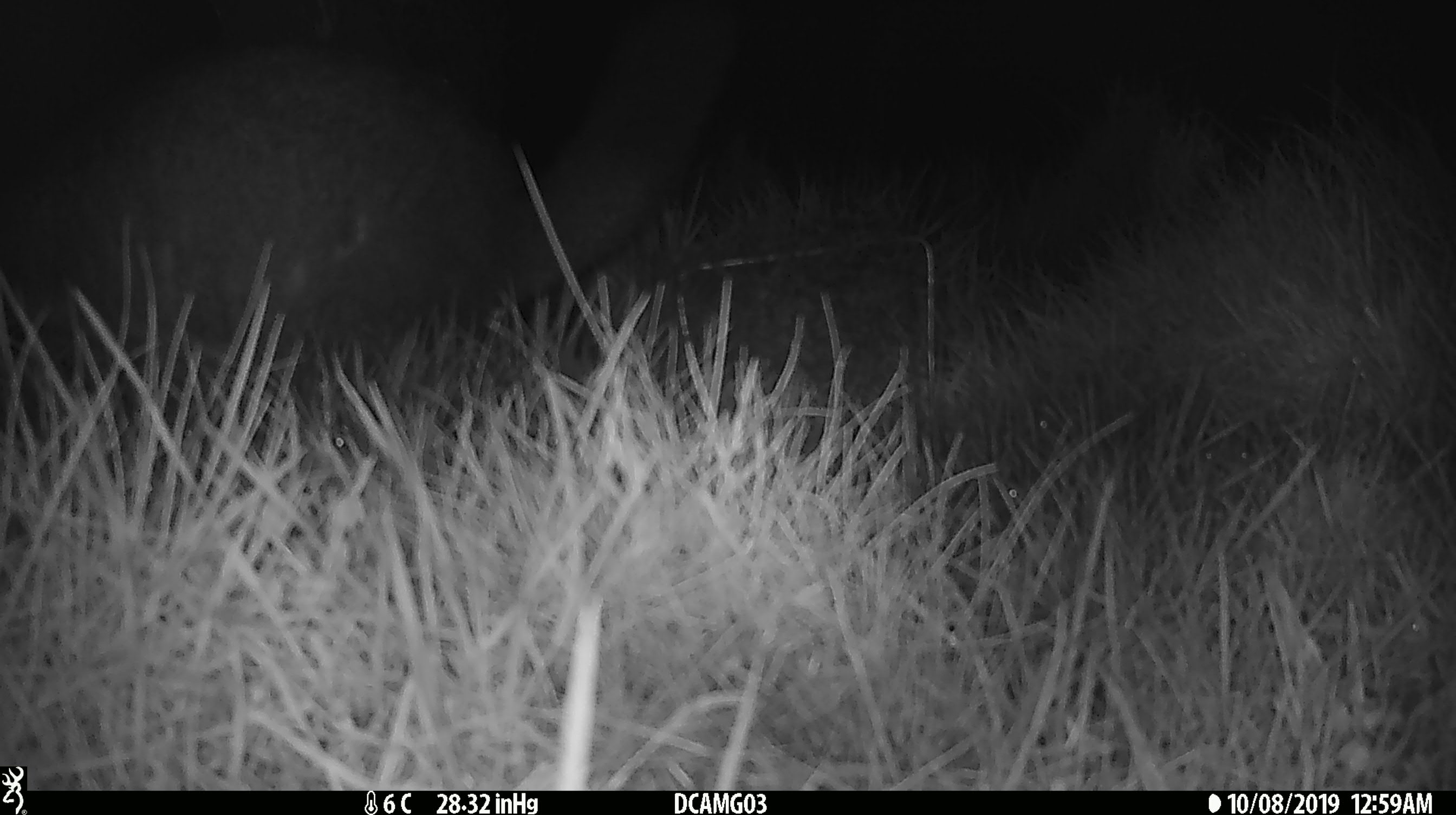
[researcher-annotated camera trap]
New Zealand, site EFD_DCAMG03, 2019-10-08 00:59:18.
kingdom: Animalia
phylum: Chordata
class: Mammalia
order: Diprotodontia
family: Phalangeridae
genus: Trichosurus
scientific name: Trichosurus vulpecula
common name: common brushtail possum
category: possum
Possum (common brushtail possum) (Trichosurus vulpecula).